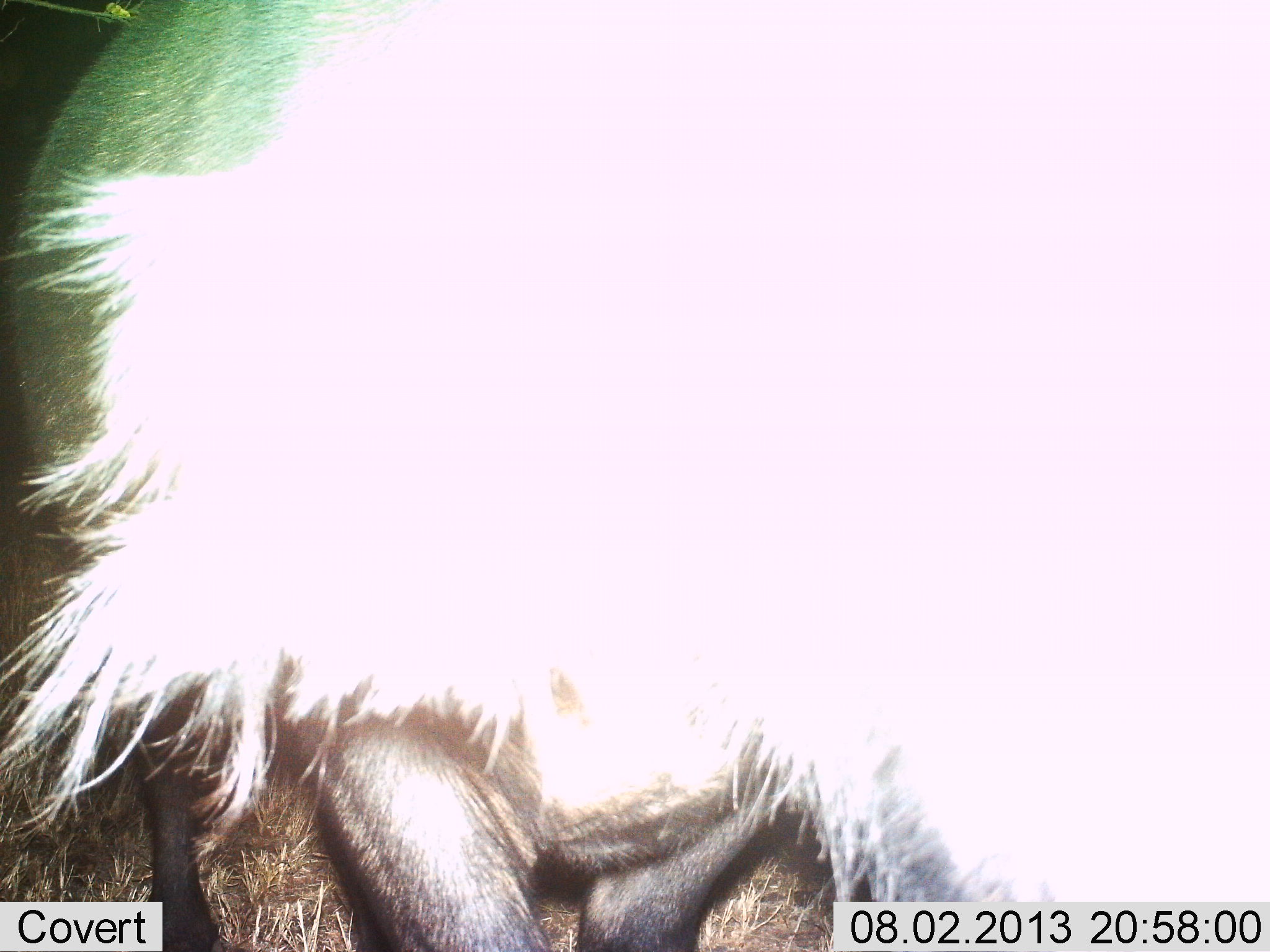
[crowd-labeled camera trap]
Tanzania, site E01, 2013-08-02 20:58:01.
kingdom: Animalia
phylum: Chordata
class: Mammalia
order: Artiodactyla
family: Bovidae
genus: Connochaetes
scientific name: Connochaetes taurinus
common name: blue wildebeest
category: wildebeest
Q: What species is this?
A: Wildebeest (blue wildebeest) (Connochaetes taurinus).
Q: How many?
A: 1.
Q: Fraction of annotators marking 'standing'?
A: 100%.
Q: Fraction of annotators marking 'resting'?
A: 0%.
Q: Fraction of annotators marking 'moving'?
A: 0%.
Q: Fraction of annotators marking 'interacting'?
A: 0%.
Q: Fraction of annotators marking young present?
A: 0%.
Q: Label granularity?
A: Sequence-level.